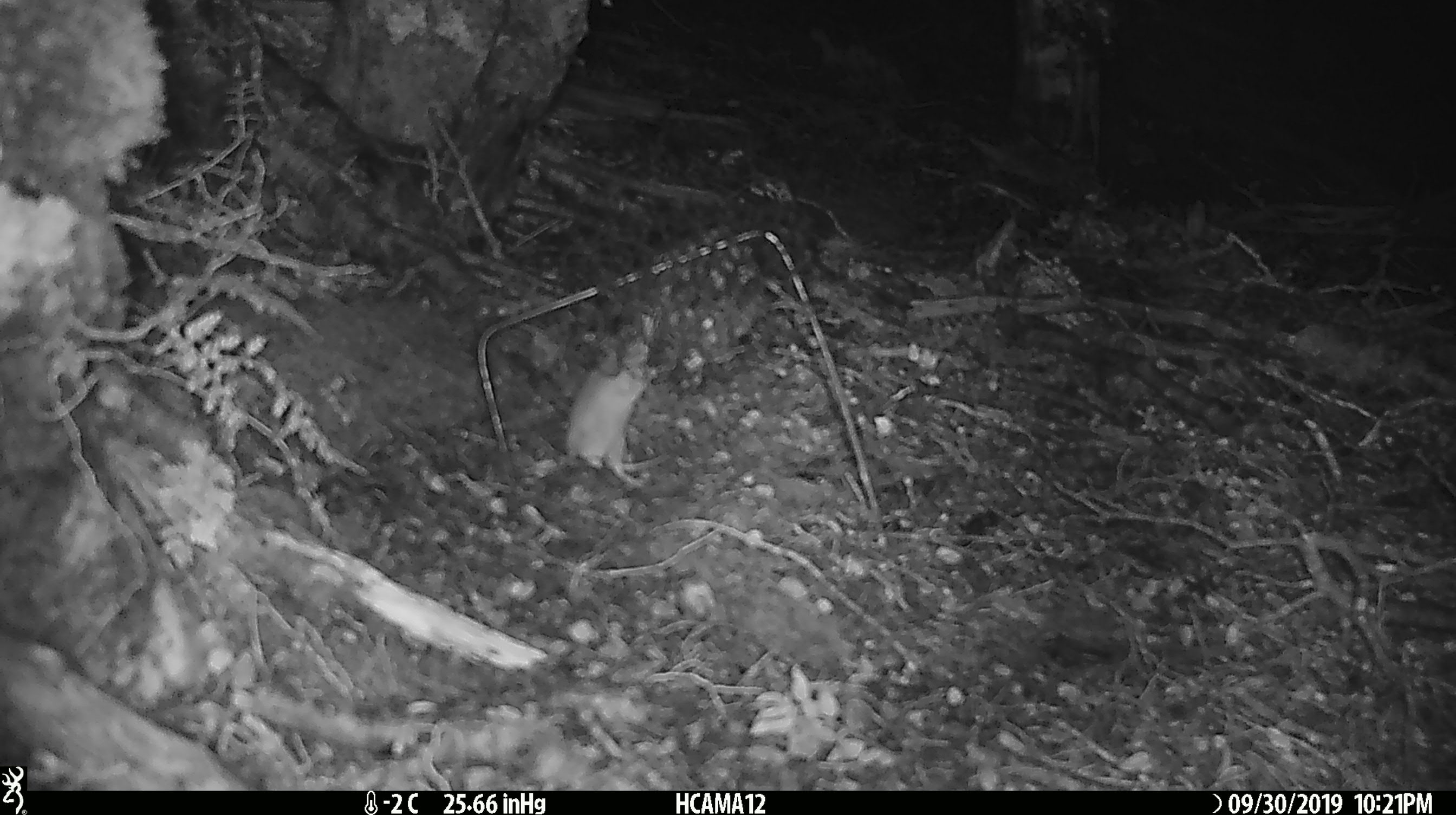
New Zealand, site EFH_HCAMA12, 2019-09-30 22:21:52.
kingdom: Animalia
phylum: Chordata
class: Mammalia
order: Rodentia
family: Muridae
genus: Mus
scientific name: Mus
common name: mouse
Mouse (Mus).